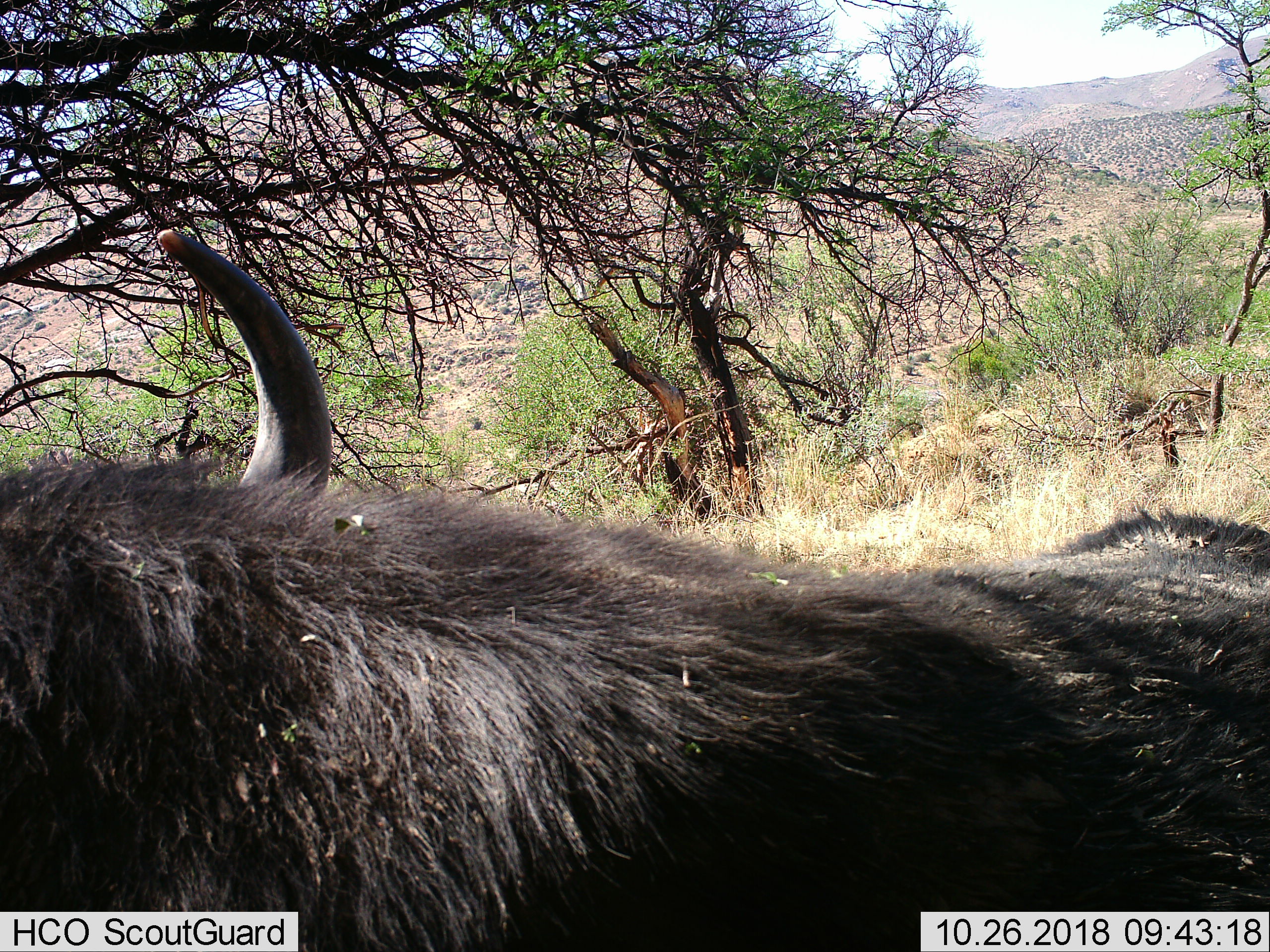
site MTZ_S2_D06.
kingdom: Animalia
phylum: Chordata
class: Mammalia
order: Artiodactyla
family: Bovidae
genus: Syncerus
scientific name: Syncerus caffer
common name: african buffalo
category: buffalo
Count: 1.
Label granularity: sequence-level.